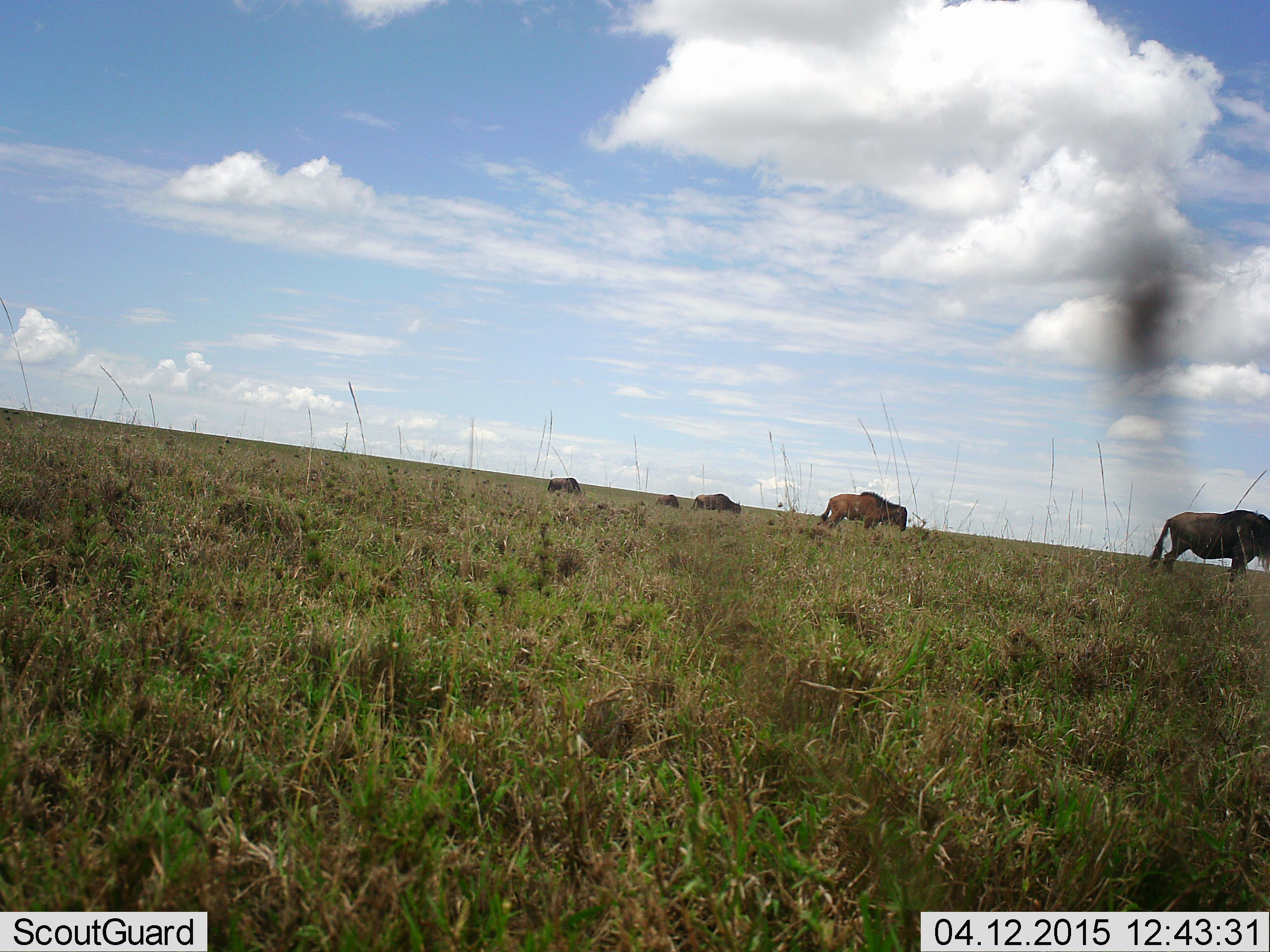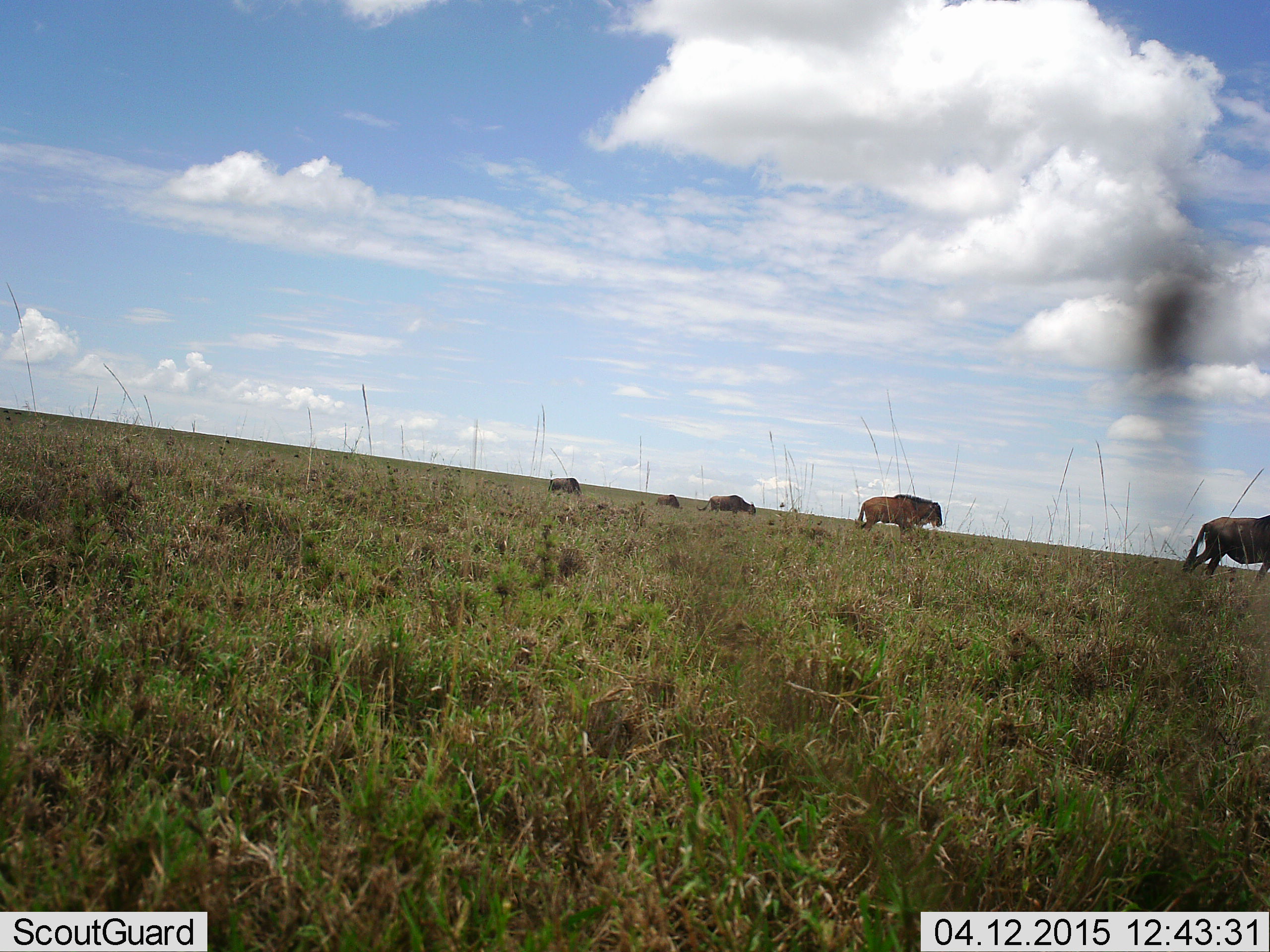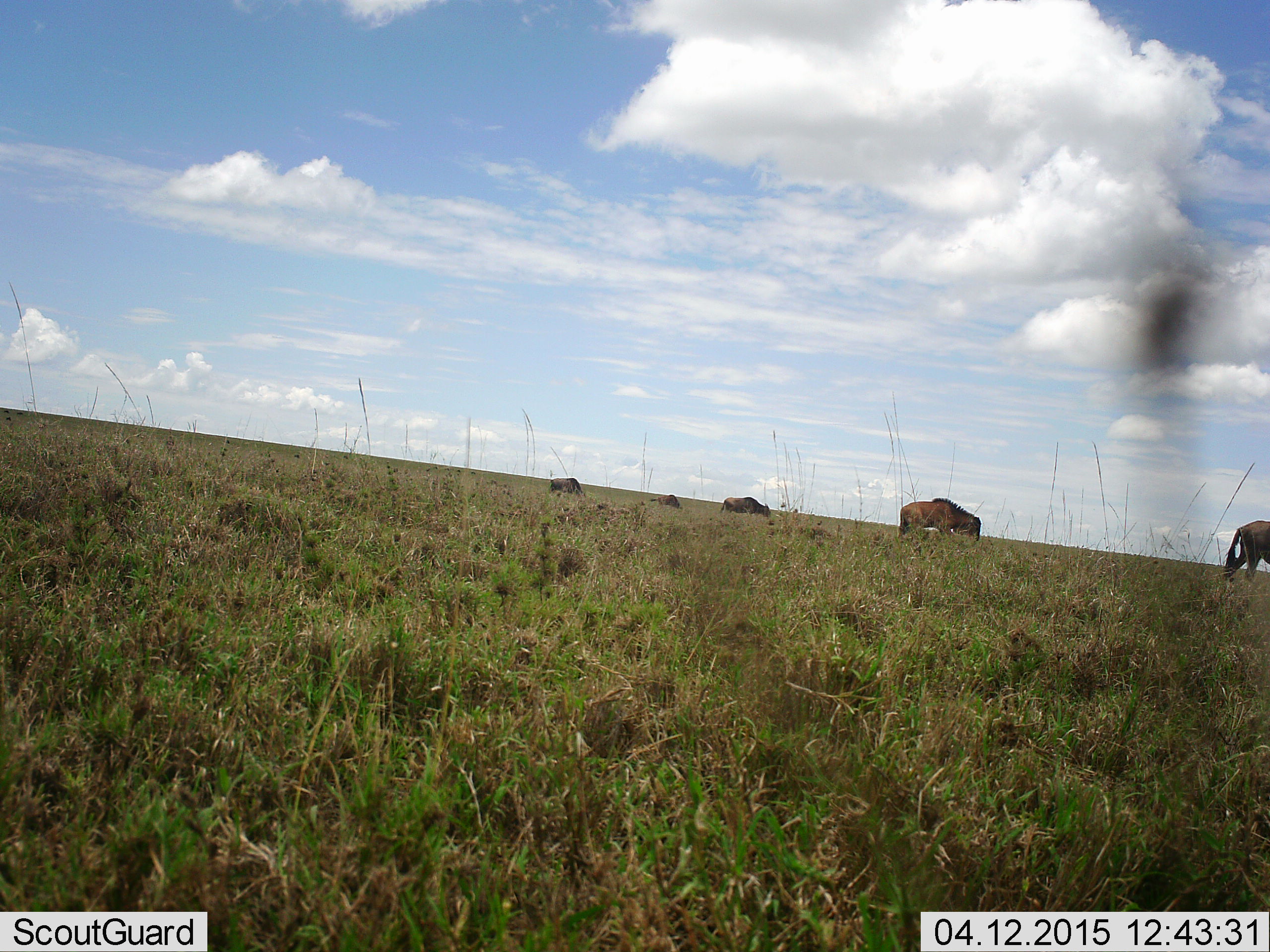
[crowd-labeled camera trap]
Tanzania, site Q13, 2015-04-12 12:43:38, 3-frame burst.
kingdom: Animalia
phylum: Chordata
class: Mammalia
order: Artiodactyla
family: Bovidae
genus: Connochaetes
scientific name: Connochaetes taurinus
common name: blue wildebeest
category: wildebeest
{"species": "wildebeest (blue wildebeest) (Connochaetes taurinus)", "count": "5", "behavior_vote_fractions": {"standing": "30%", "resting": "30%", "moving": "100%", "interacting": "0%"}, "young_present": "30%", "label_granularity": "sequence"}